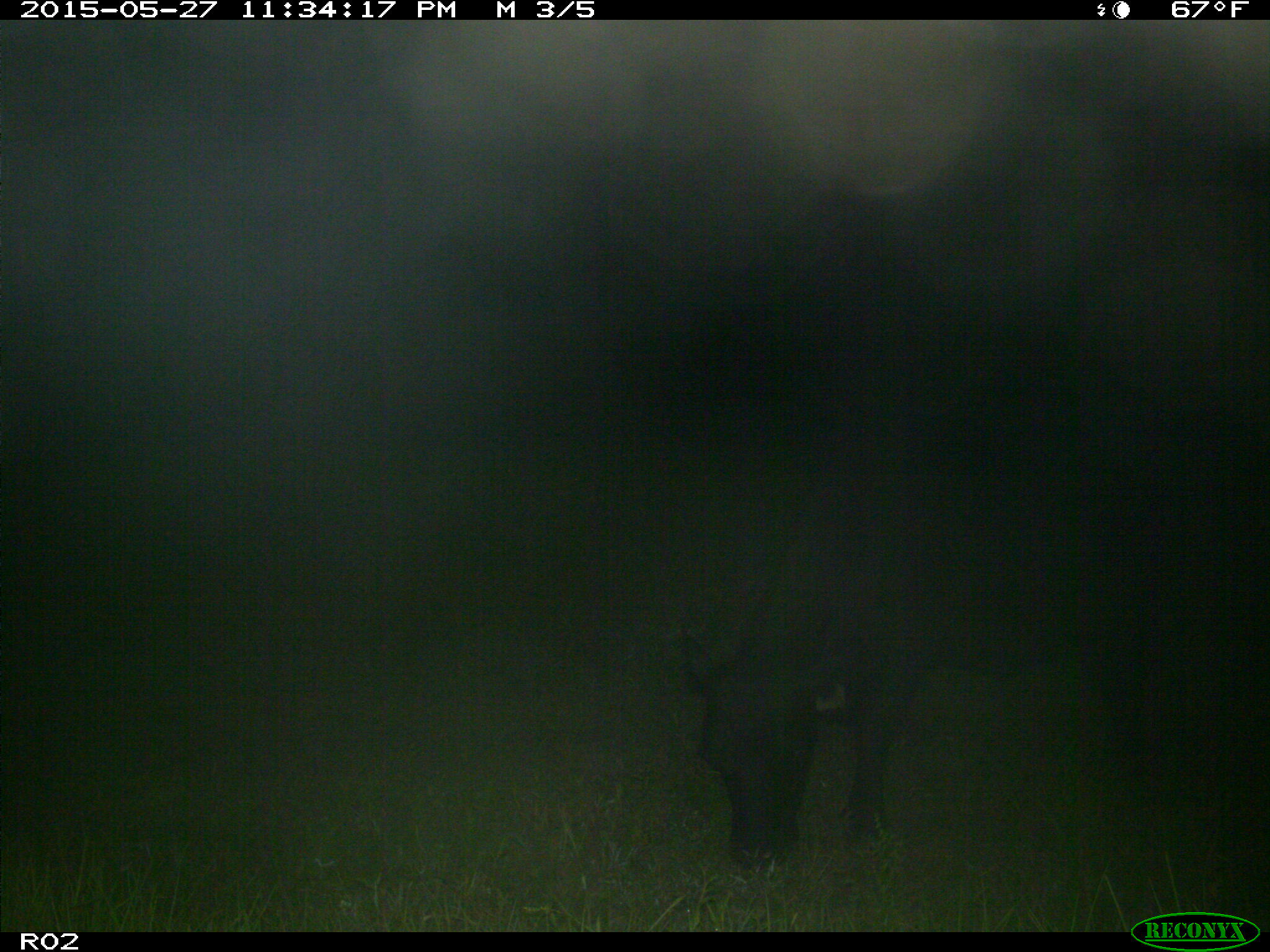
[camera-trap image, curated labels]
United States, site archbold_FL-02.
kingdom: Animalia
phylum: Chordata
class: Mammalia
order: Artiodactyla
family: Bovidae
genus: Bos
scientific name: Bos taurus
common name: domestic cow